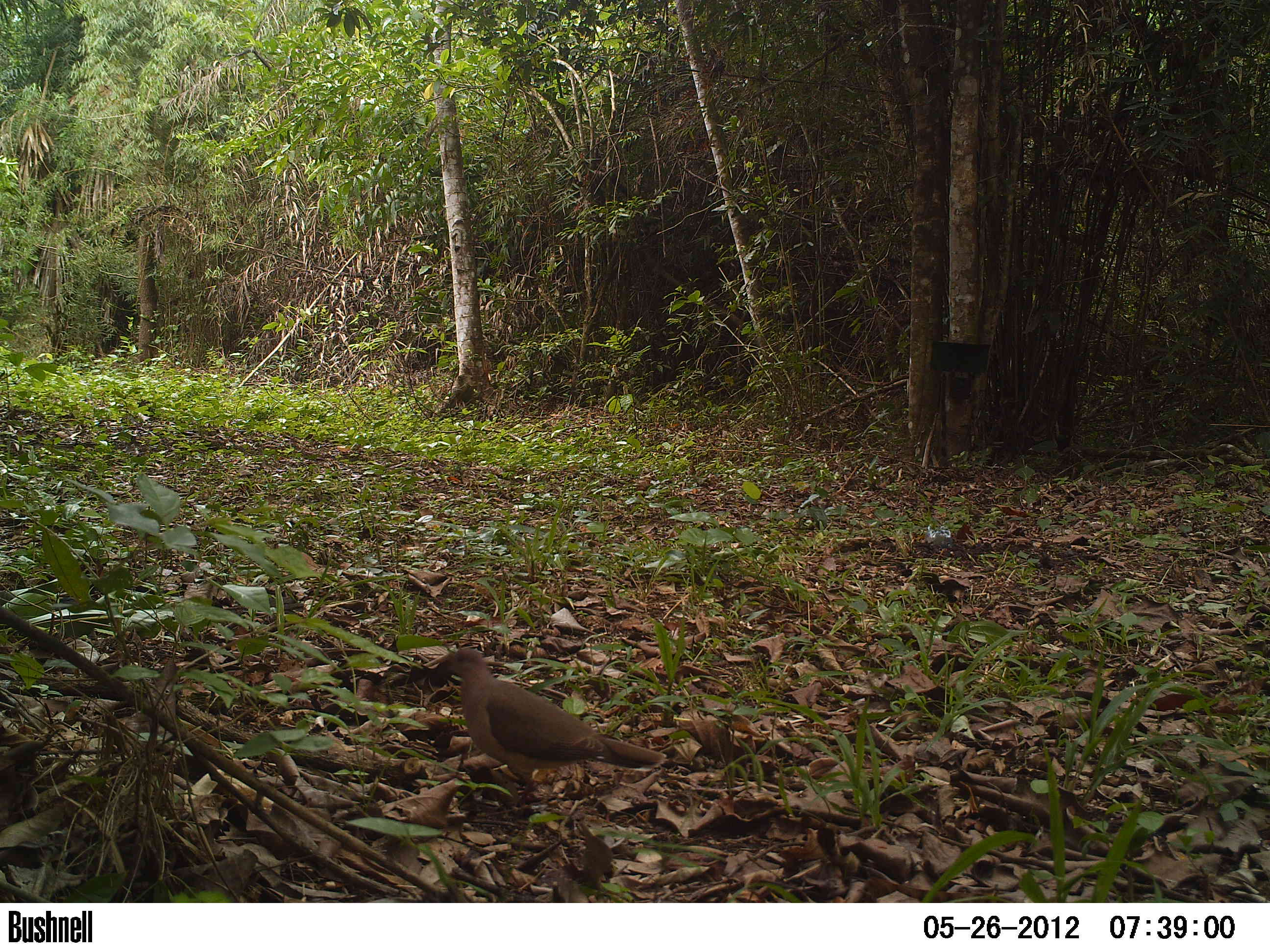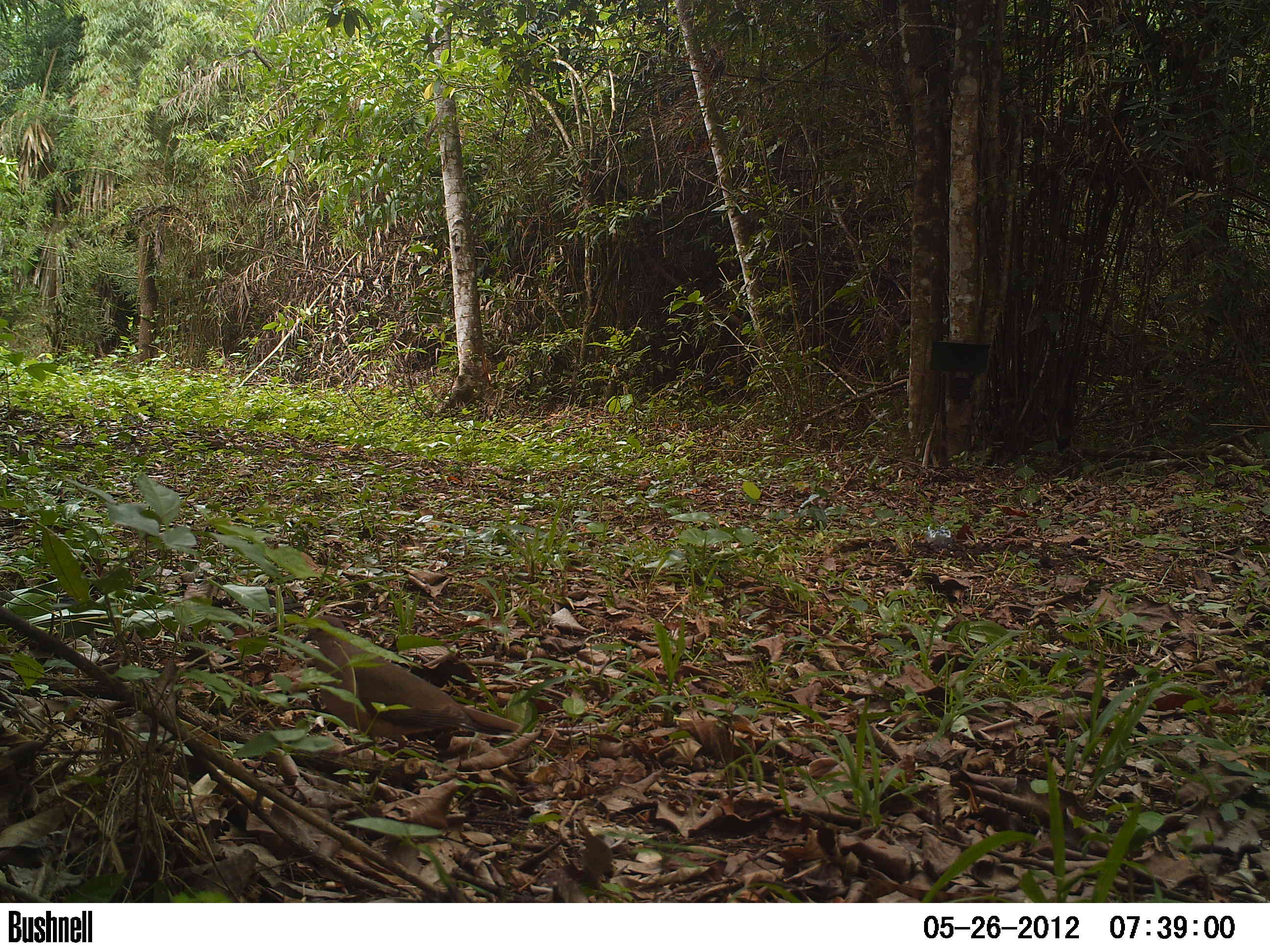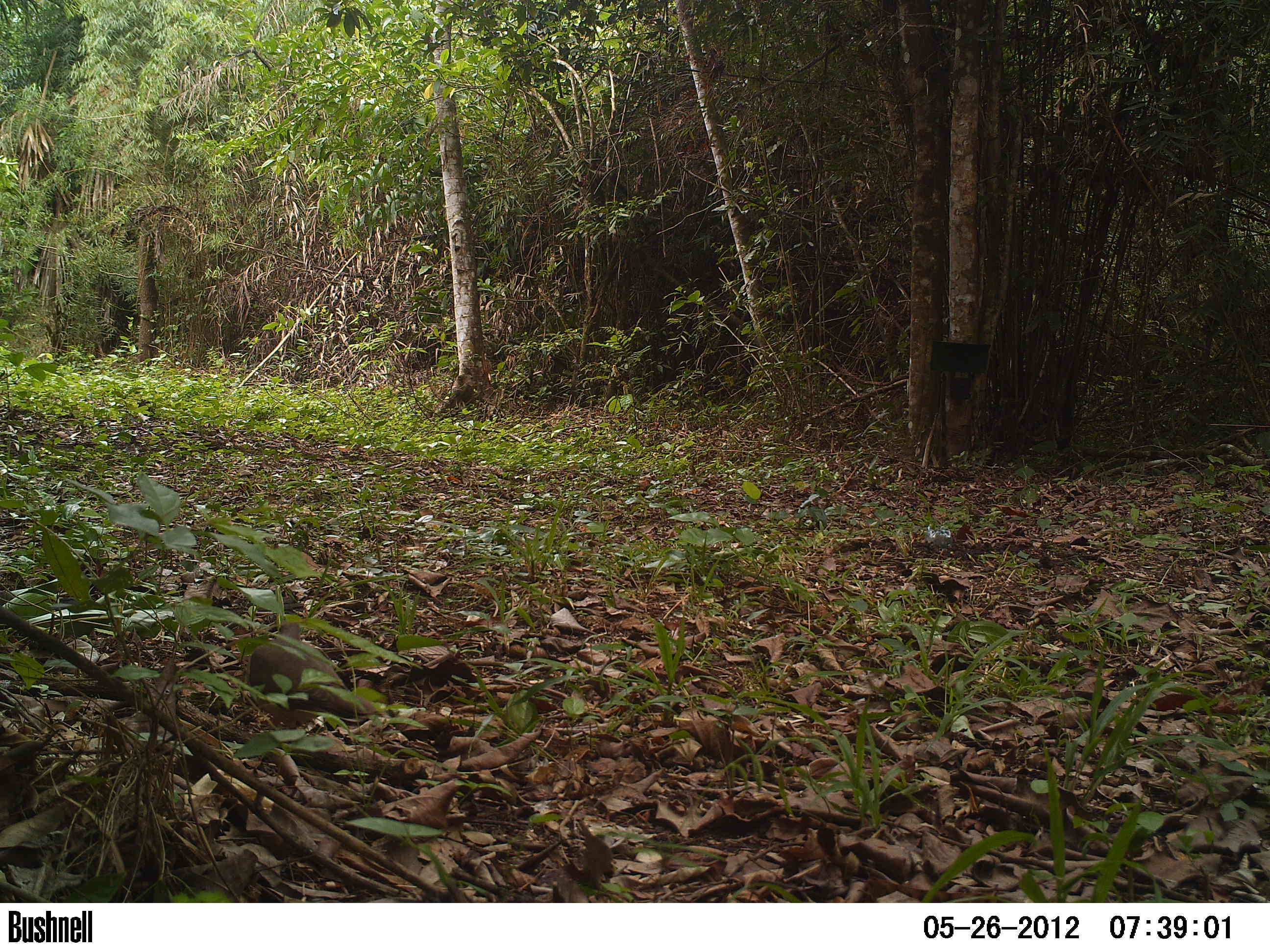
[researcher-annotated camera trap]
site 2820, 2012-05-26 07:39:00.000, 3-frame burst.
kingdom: Animalia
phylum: Chordata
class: Aves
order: Columbiformes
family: Columbidae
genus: Leptotila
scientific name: Leptotila verreauxi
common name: white-tipped dove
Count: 1.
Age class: adult.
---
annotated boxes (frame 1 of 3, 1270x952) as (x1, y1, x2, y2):
leptotila verreauxi: (436, 646, 667, 809)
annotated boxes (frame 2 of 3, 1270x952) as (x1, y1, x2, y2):
leptotila verreauxi: (300, 613, 523, 758)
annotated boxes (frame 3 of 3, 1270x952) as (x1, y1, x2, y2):
leptotila verreauxi: (247, 619, 376, 729)